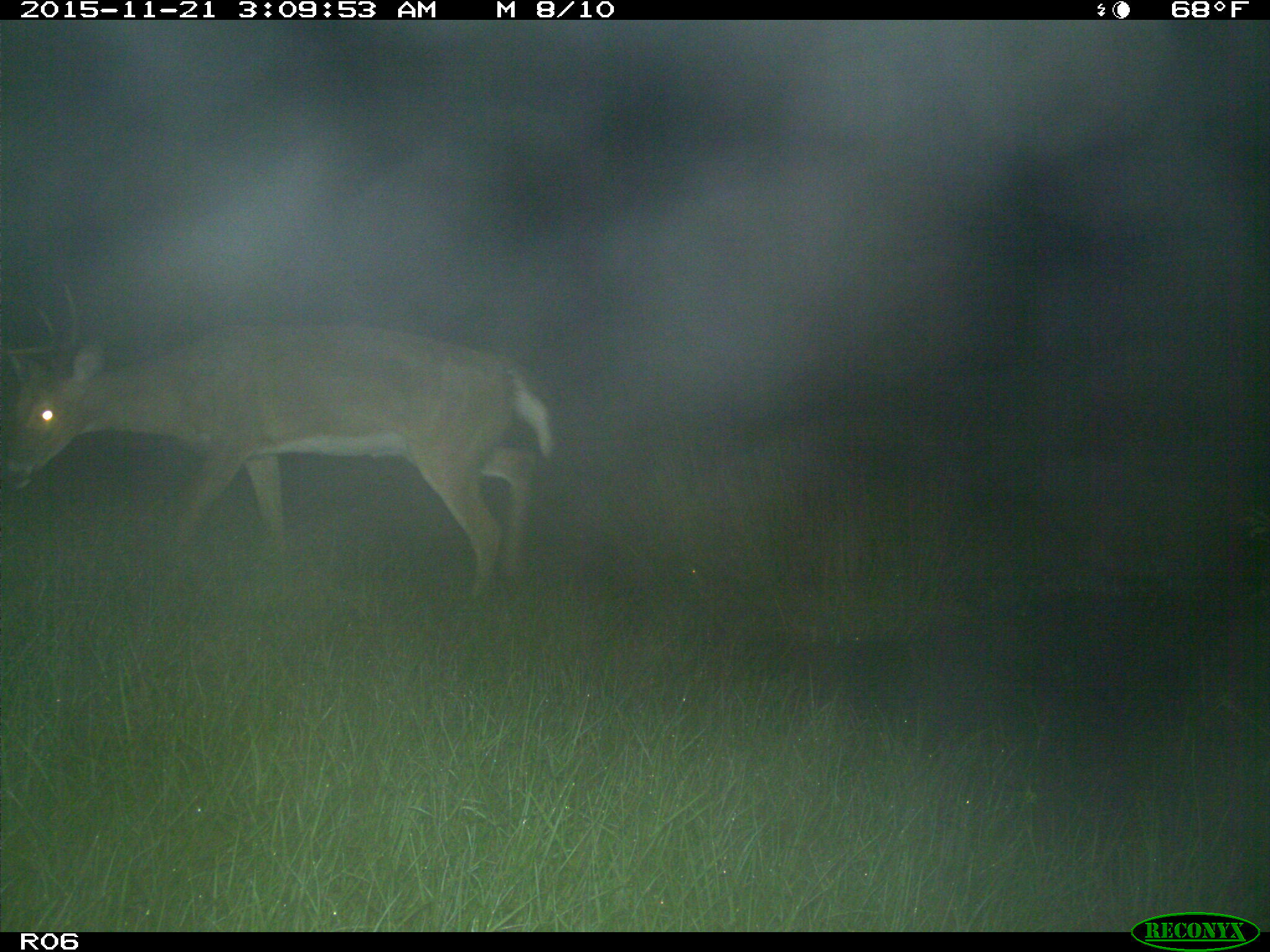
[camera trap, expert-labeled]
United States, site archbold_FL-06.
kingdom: Animalia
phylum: Chordata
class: Mammalia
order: Artiodactyla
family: Cervidae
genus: Odocoileus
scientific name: Odocoileus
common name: deer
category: unidentified deer